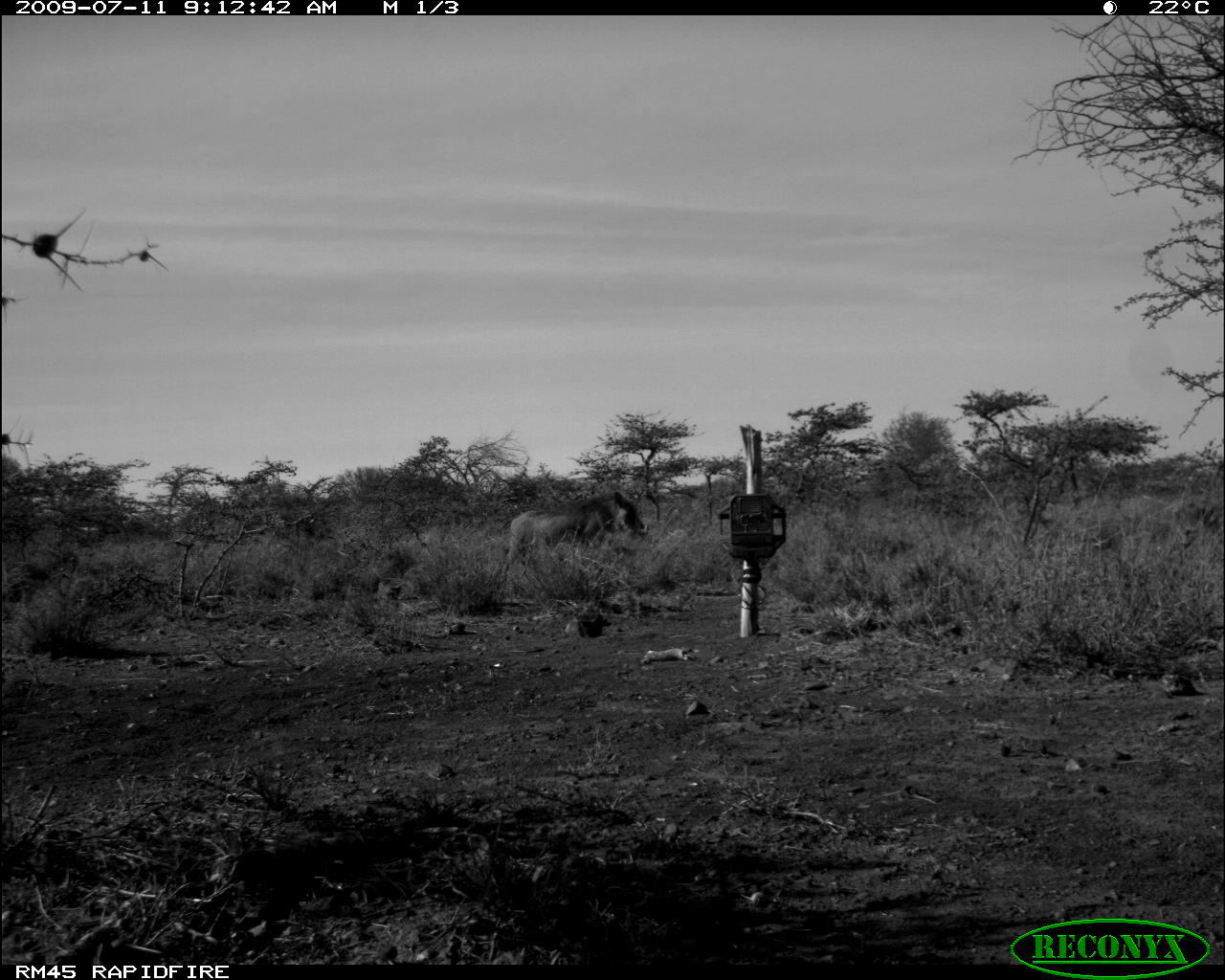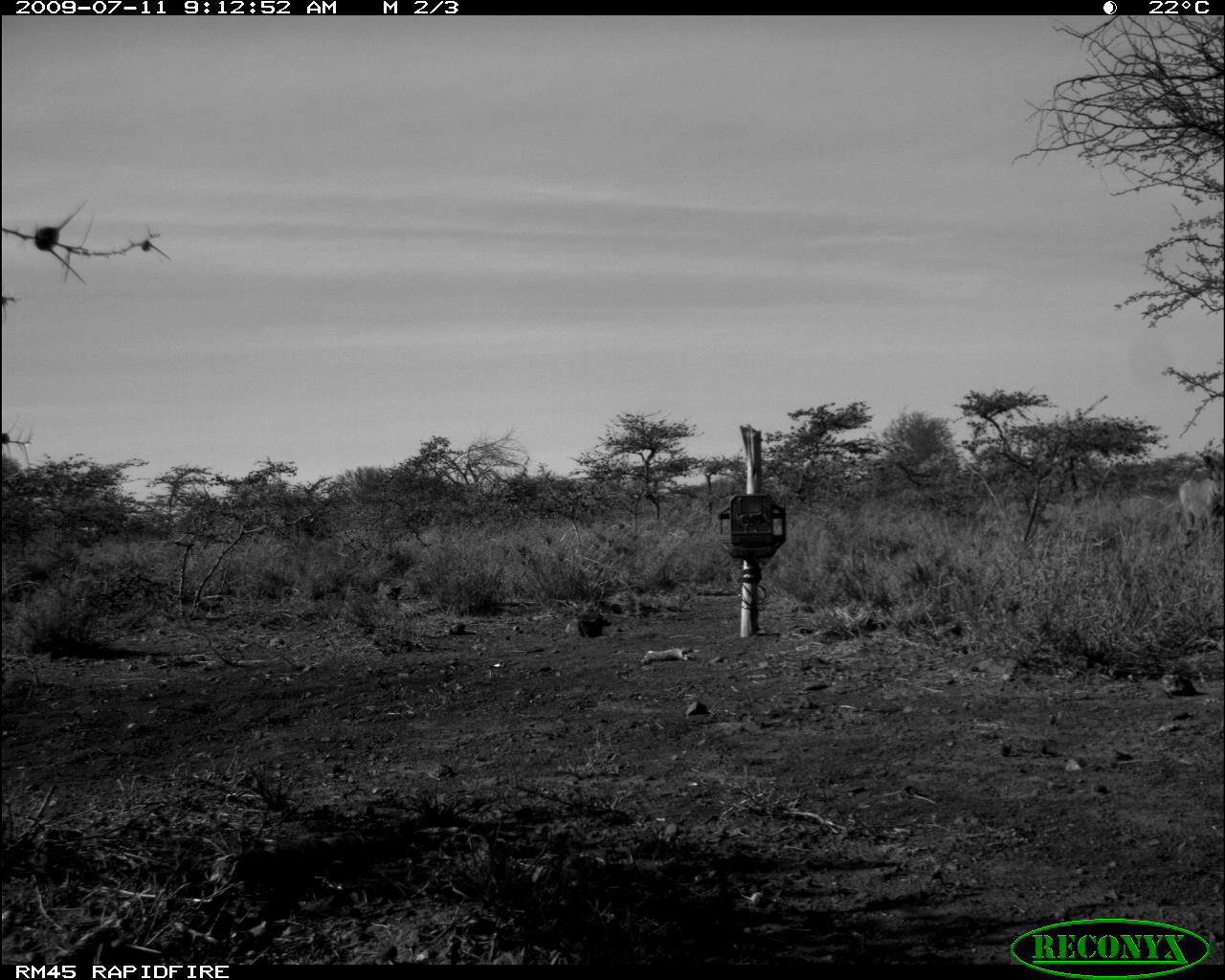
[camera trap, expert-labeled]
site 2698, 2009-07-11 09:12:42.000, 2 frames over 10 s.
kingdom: Animalia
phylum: Chordata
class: Mammalia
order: Artiodactyla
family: Suidae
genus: Phacochoerus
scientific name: Phacochoerus africanus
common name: common warthog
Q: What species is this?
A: Phacochoerus africanus (common warthog).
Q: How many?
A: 1.